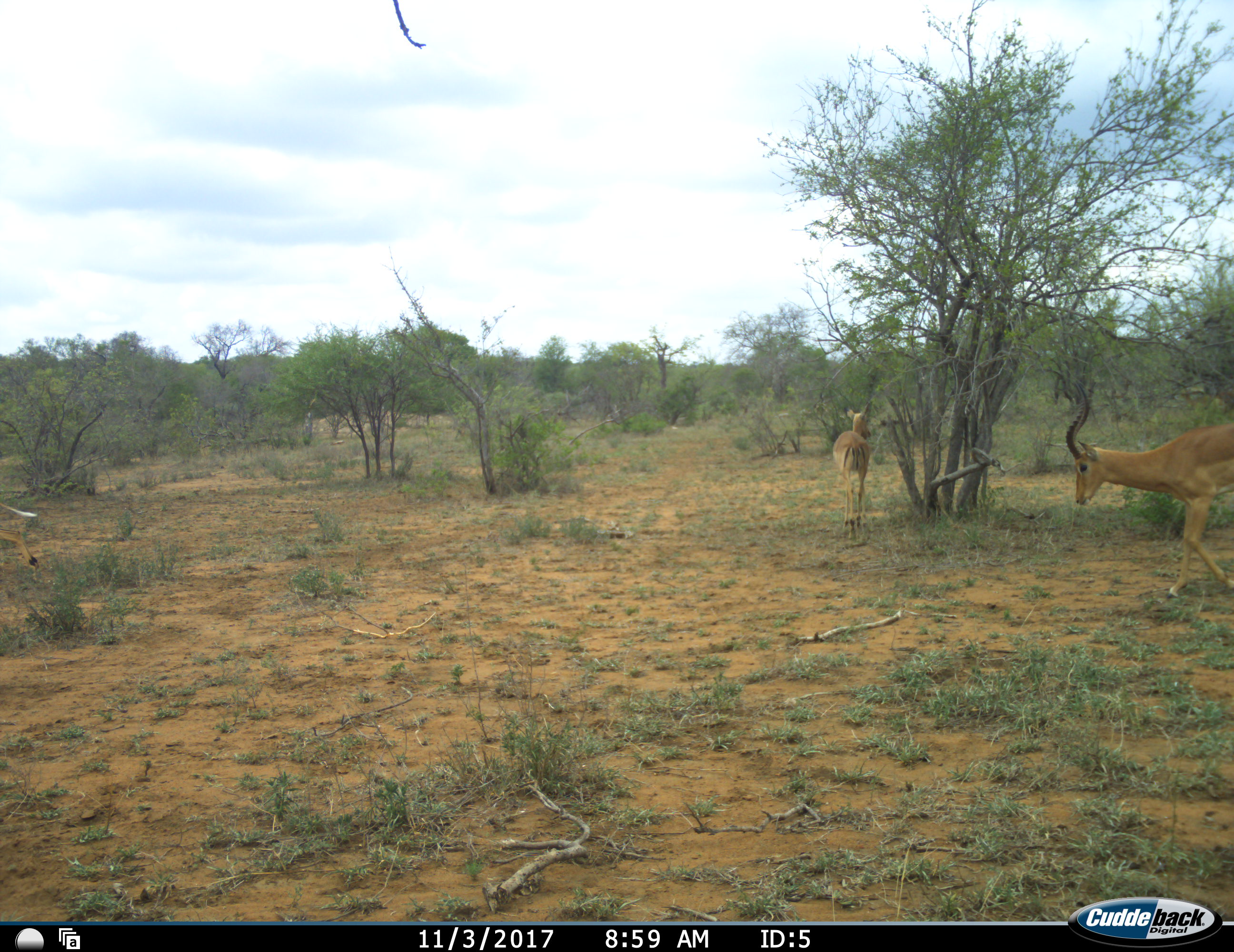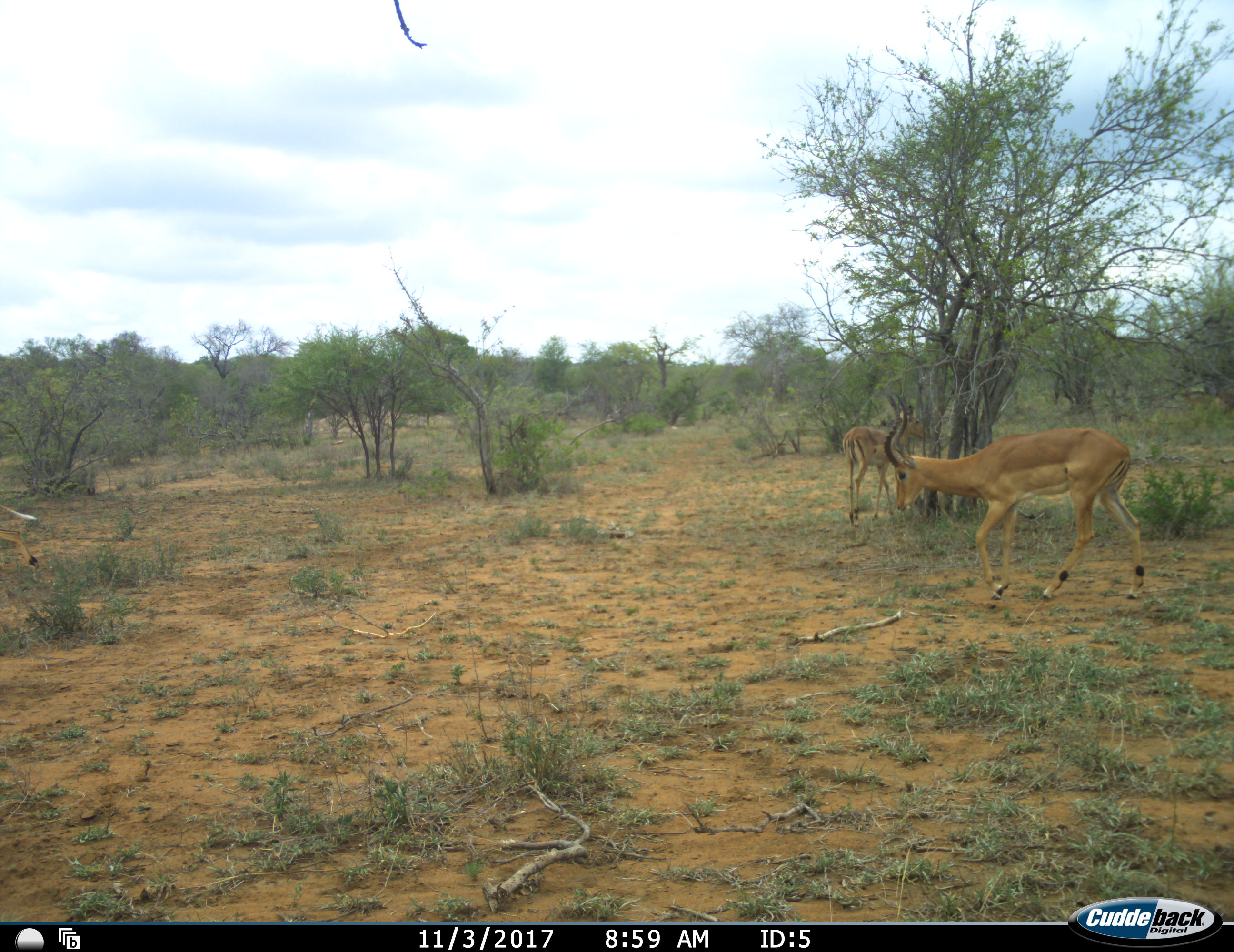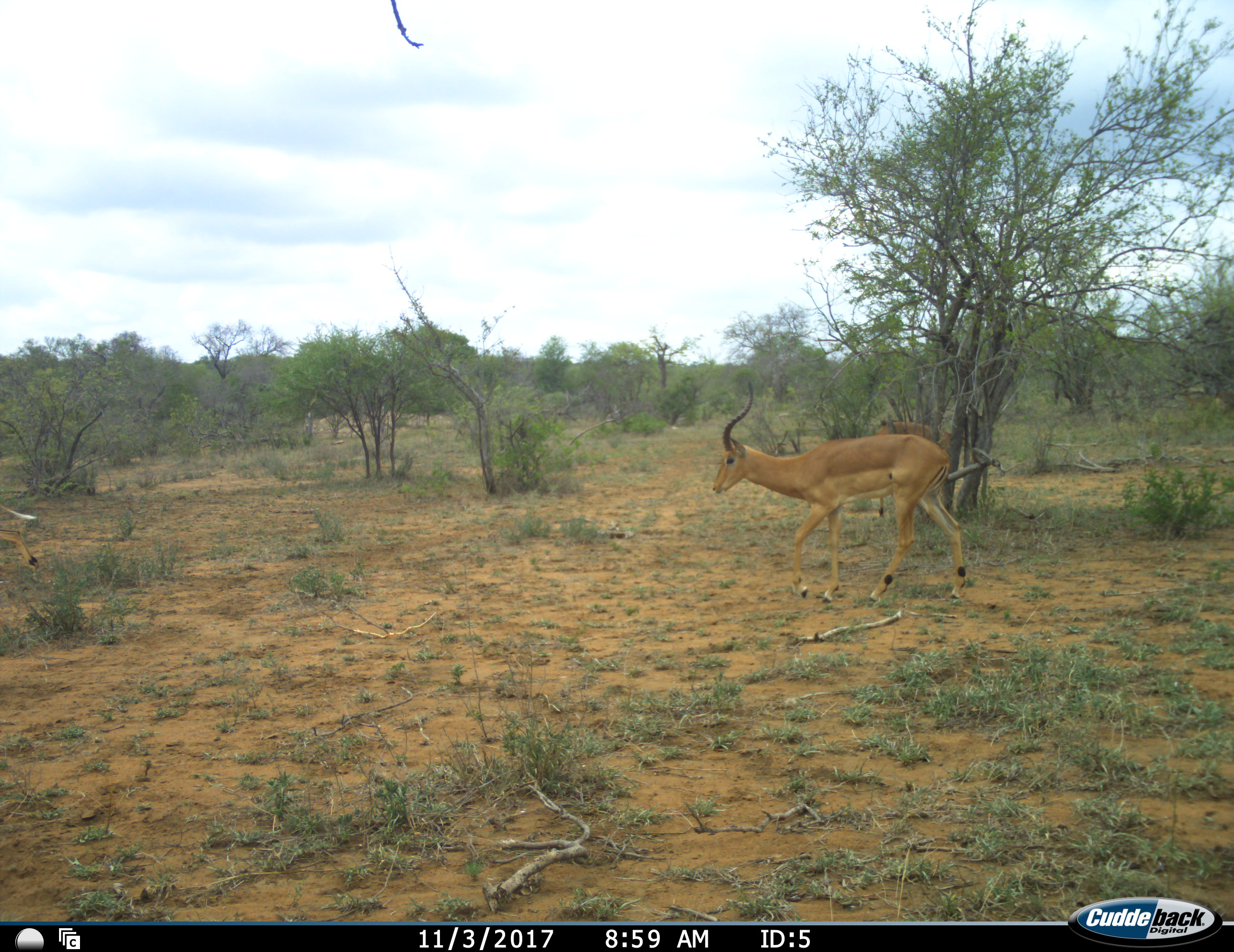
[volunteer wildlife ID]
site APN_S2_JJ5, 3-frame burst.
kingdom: Animalia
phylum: Chordata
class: Mammalia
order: Artiodactyla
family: Bovidae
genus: Aepyceros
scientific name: Aepyceros melampus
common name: impala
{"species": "impala (Aepyceros melampus)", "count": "2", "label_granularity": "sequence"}